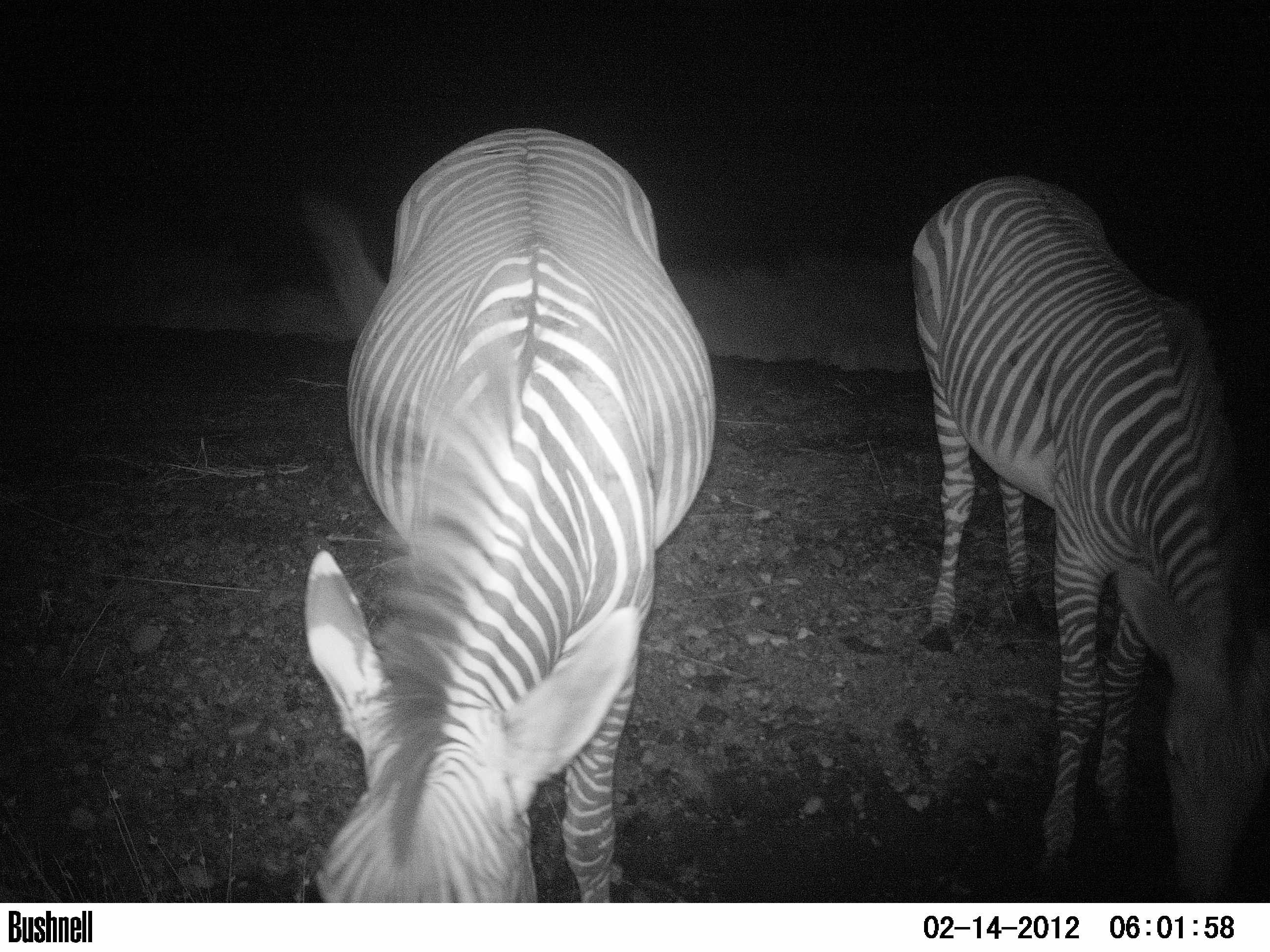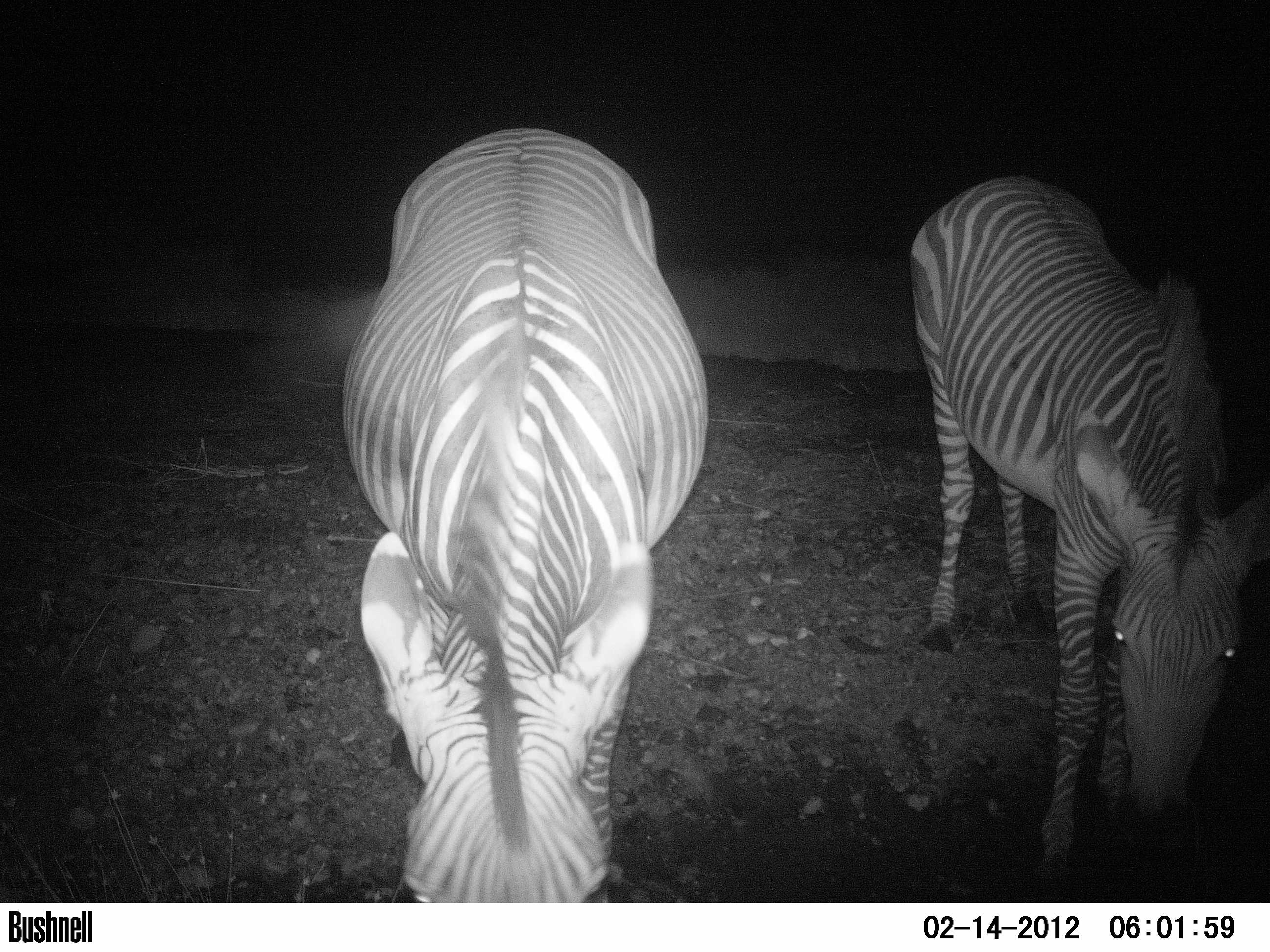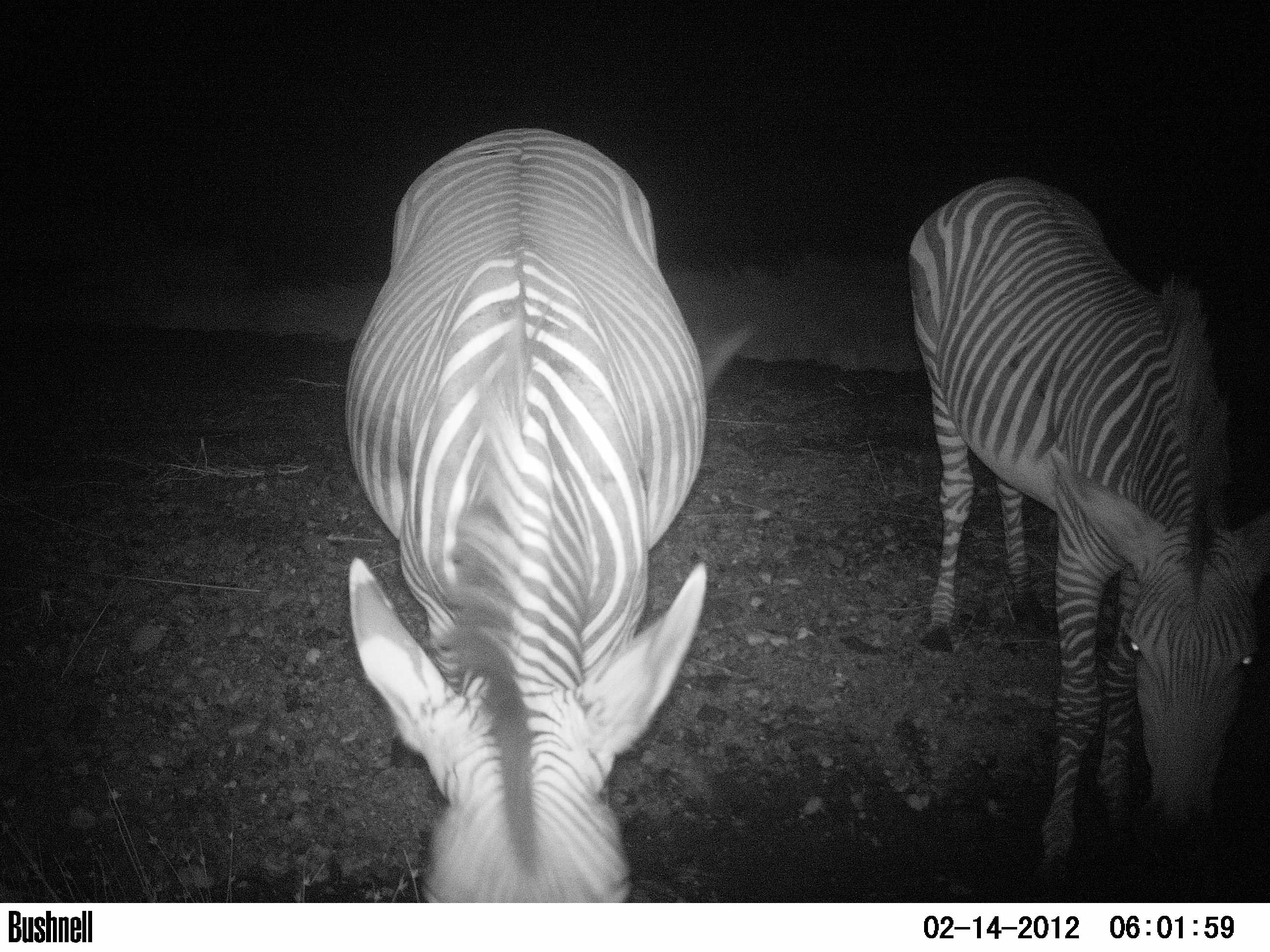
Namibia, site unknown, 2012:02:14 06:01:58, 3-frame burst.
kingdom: Animalia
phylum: Chordata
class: Mammalia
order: Perissodactyla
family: Equidae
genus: Equus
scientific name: Equus zebra hartmannae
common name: hartmann's mountain zebra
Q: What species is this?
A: Equus zebra hartmannae (hartmann's mountain zebra).